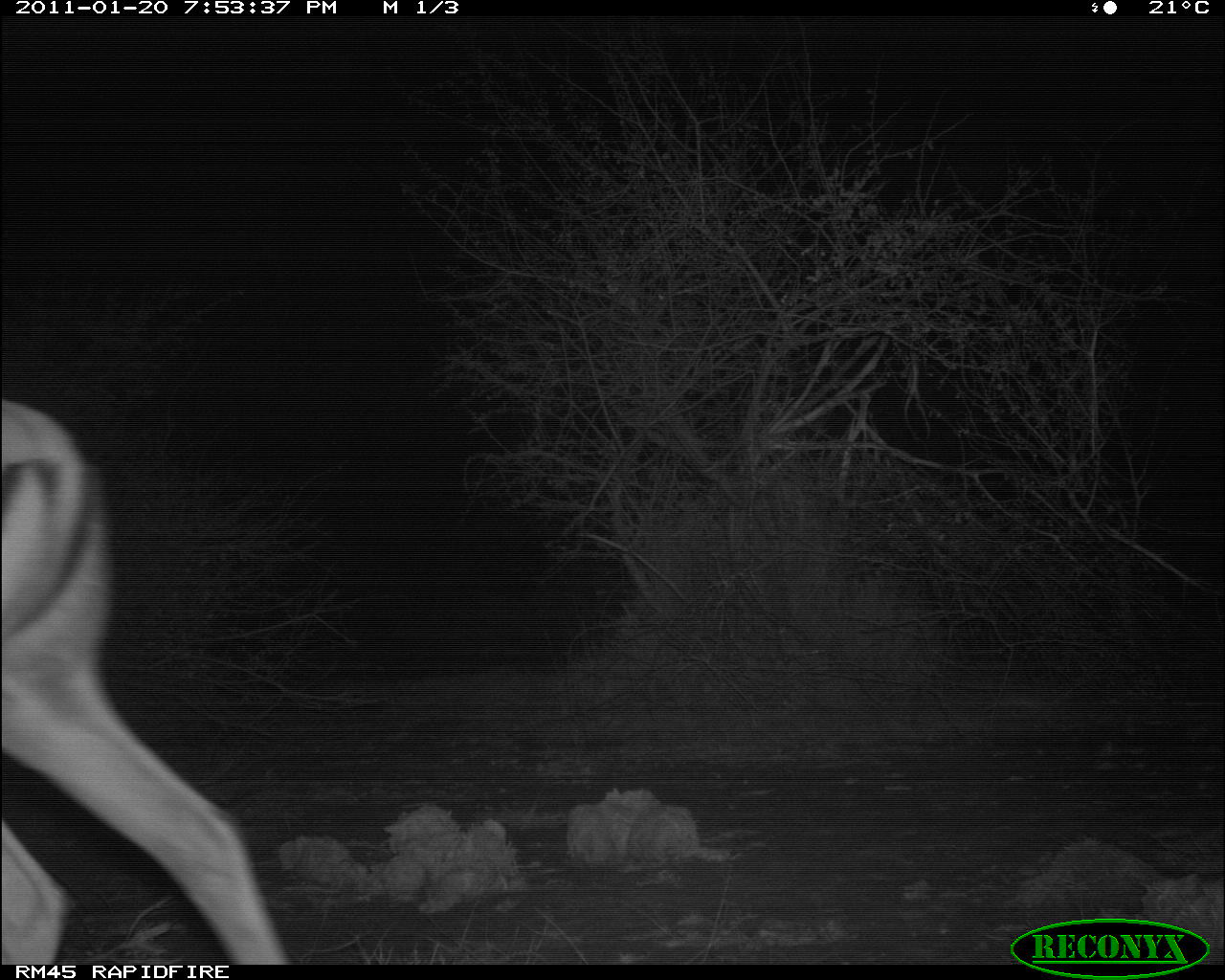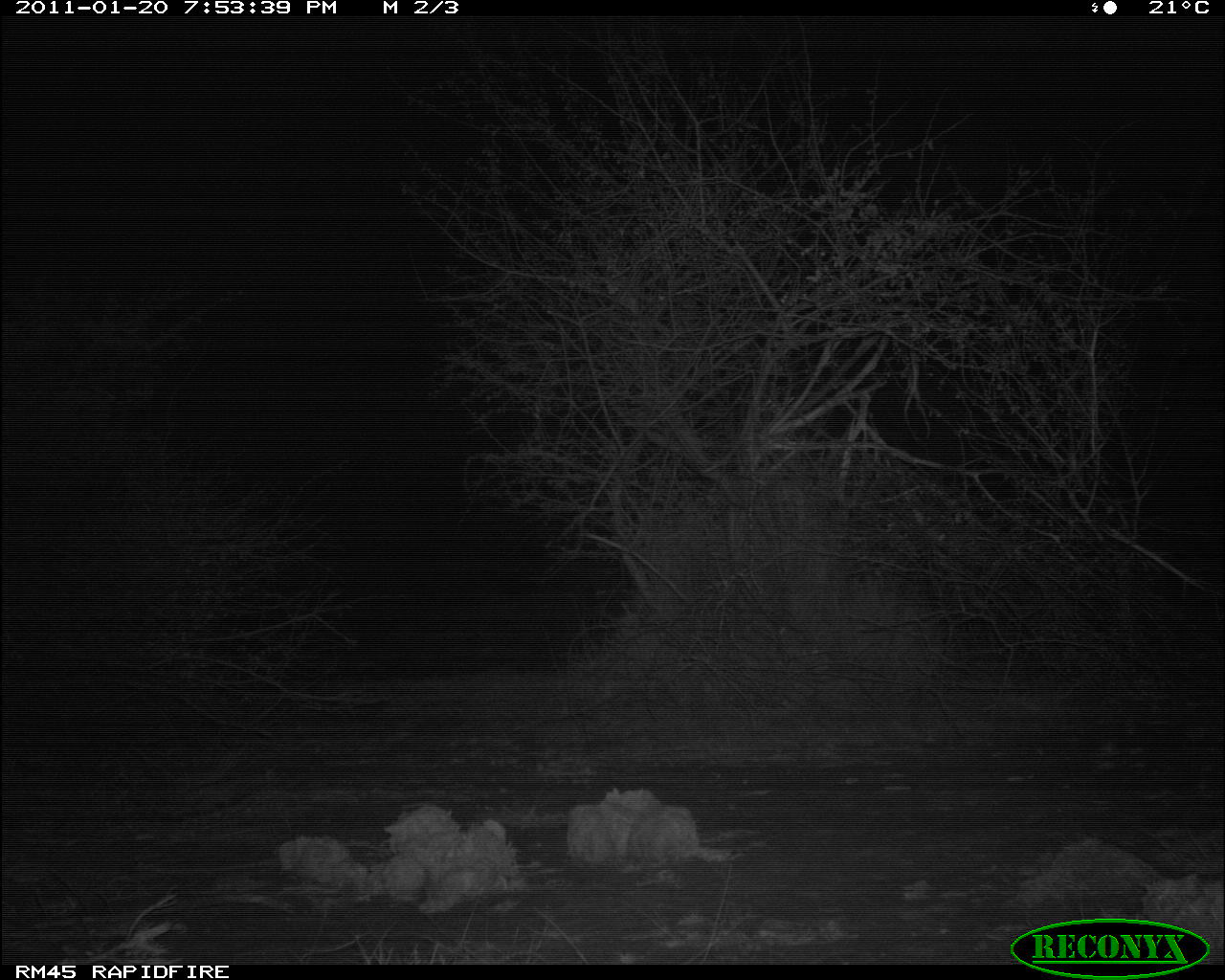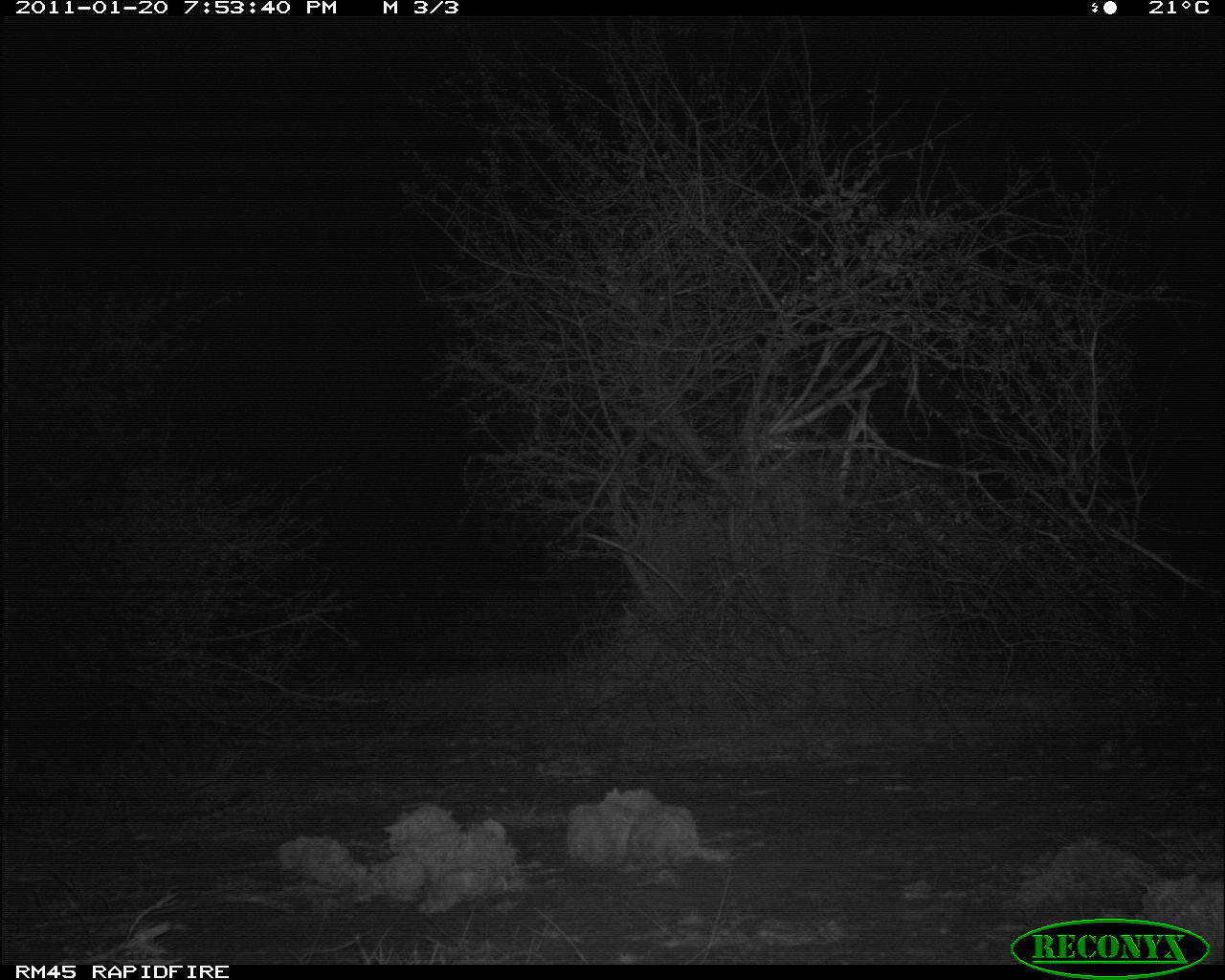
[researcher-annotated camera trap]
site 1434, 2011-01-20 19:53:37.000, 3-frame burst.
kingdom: Animalia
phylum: Chordata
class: Mammalia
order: Artiodactyla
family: Bovidae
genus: Aepyceros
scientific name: Aepyceros melampus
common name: impala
Aepyceros melampus (impala), count 1.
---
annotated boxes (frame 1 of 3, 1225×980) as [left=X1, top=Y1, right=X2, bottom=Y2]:
aepyceros melampus: [left=0, top=394, right=288, bottom=961]